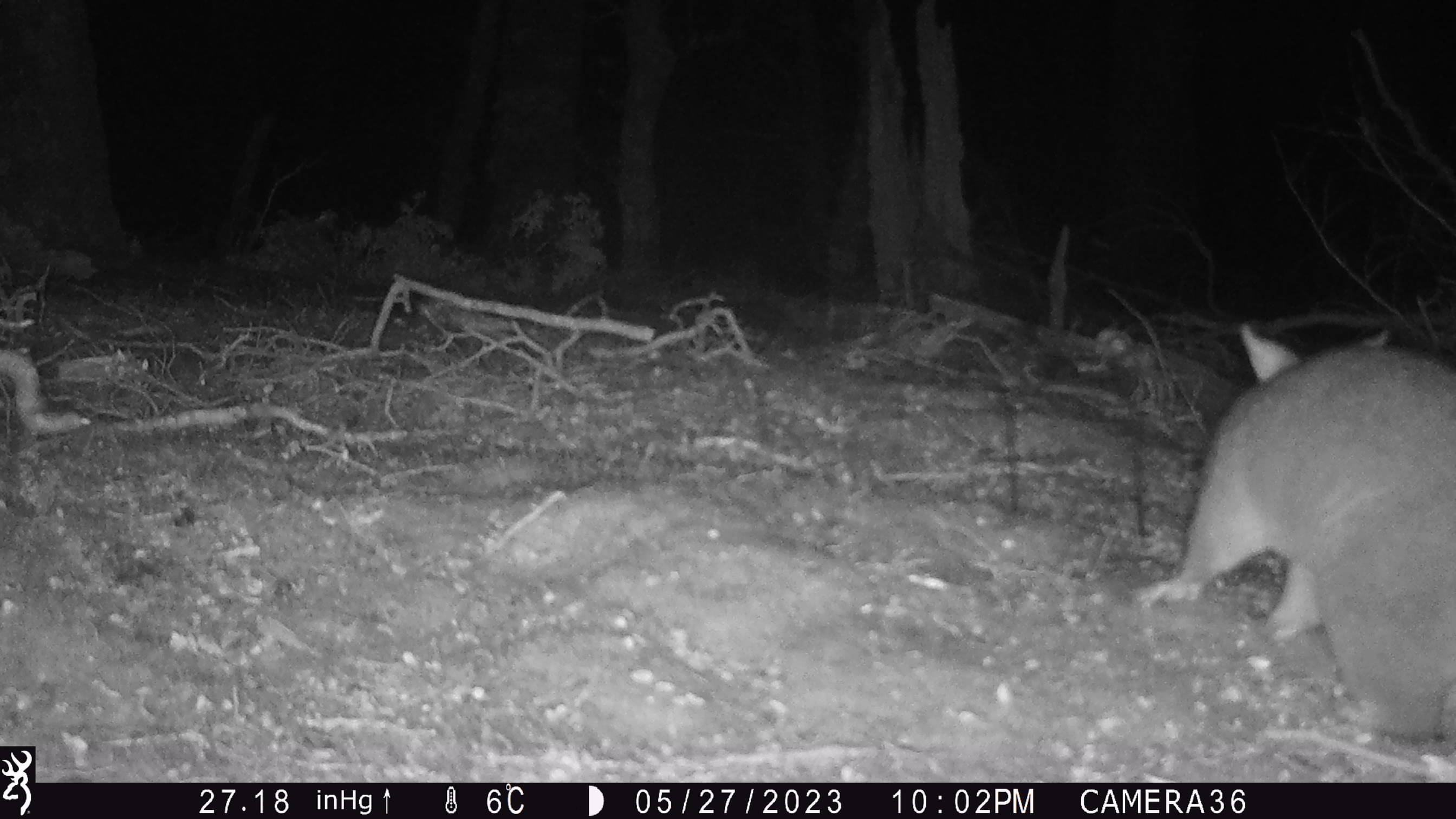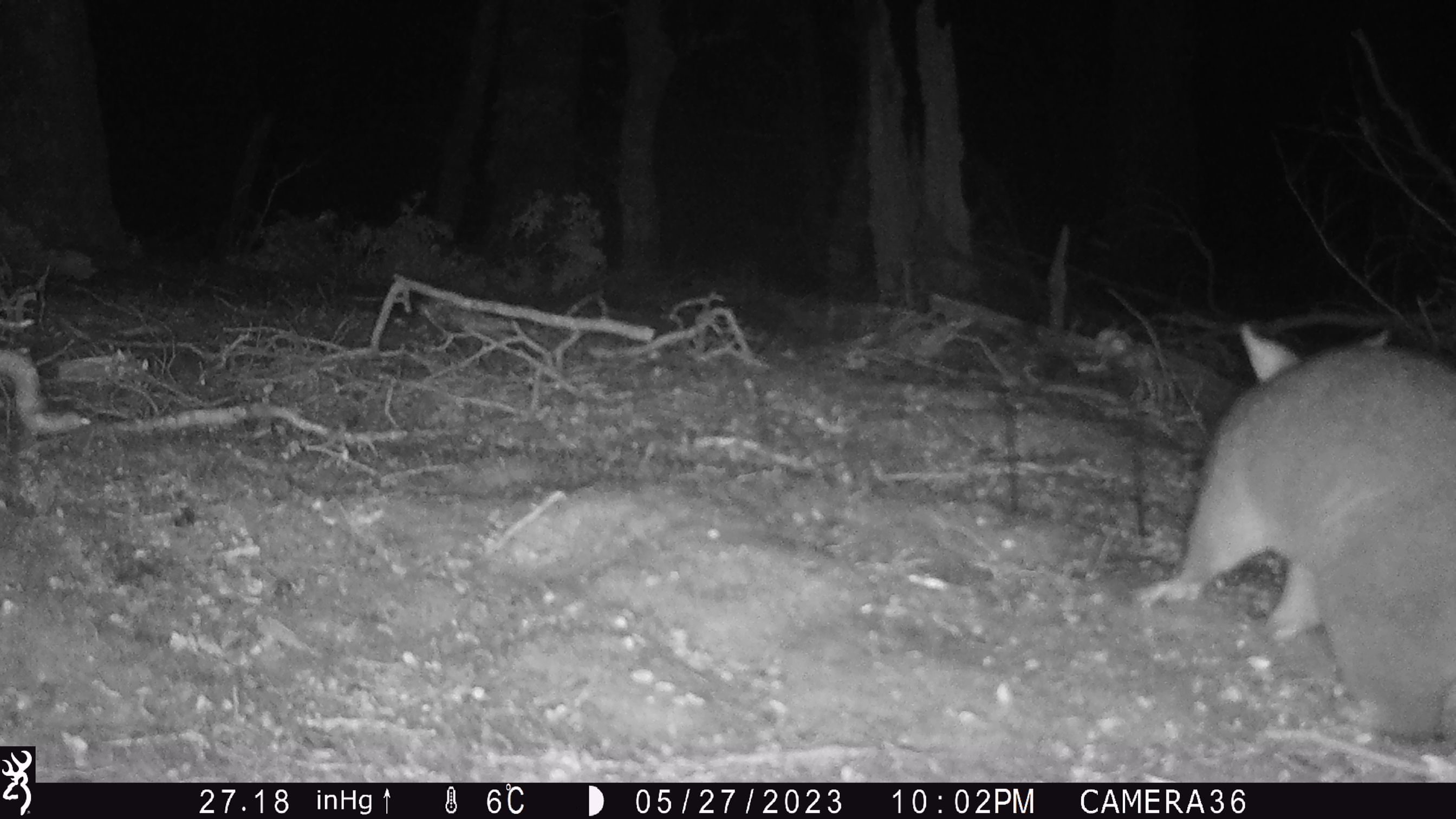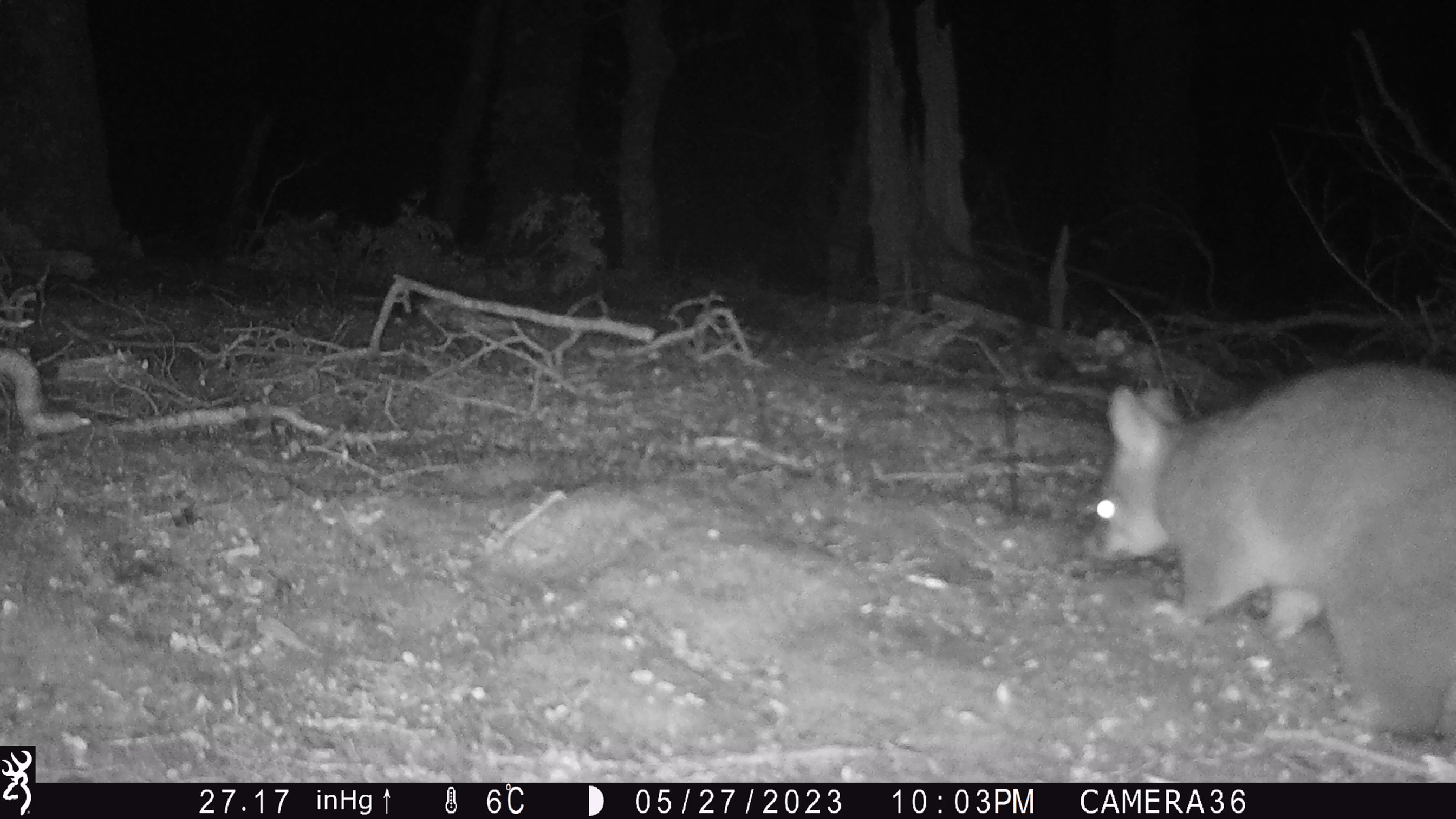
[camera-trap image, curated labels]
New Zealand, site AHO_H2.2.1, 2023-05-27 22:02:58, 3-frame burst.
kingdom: Animalia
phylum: Chordata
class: Mammalia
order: Diprotodontia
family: Phalangeridae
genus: Trichosurus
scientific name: Trichosurus vulpecula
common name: common brushtail possum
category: possum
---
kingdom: Animalia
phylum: Chordata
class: Mammalia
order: Carnivora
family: Mustelidae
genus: Mustela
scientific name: Mustela erminea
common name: stoat